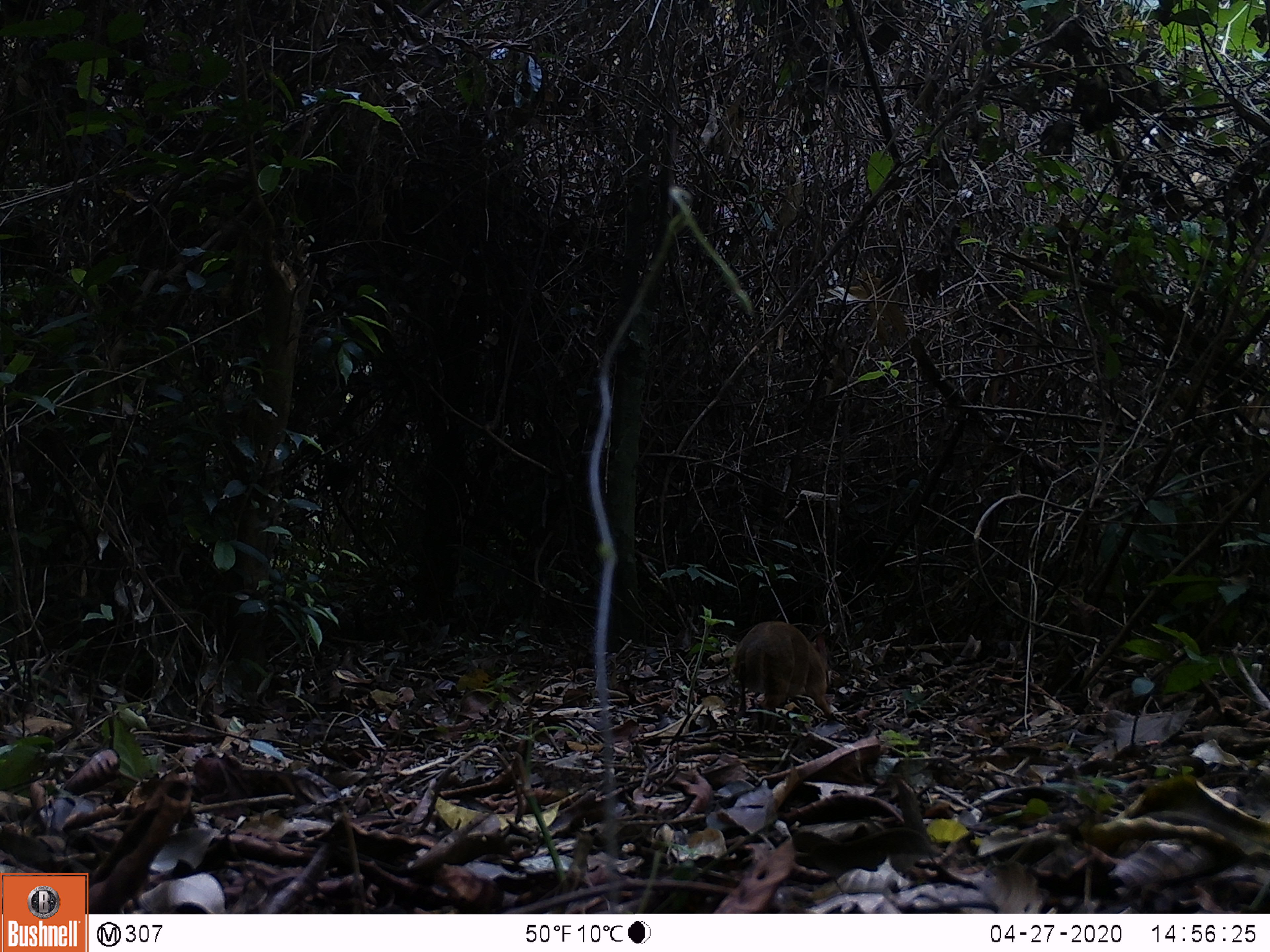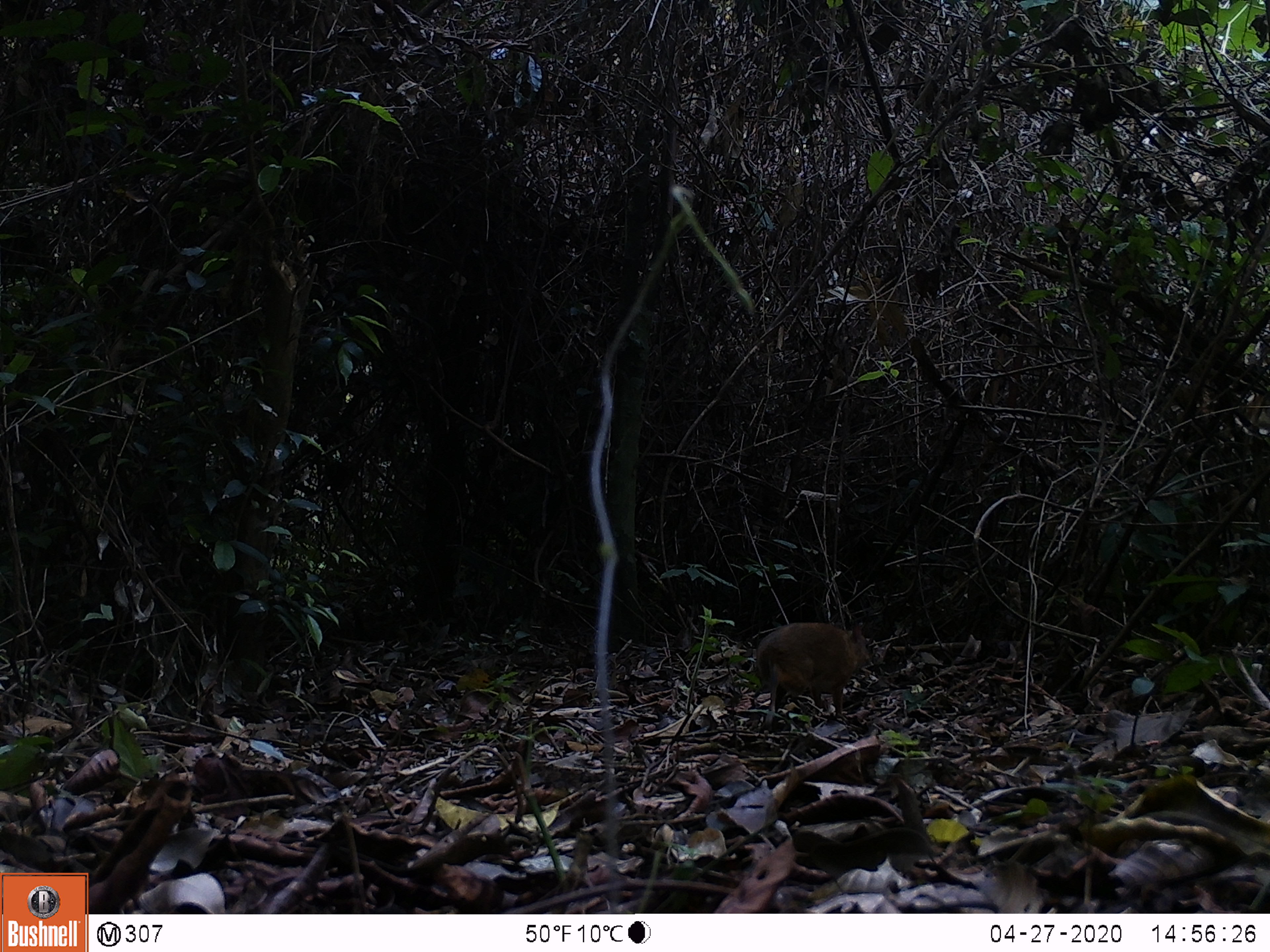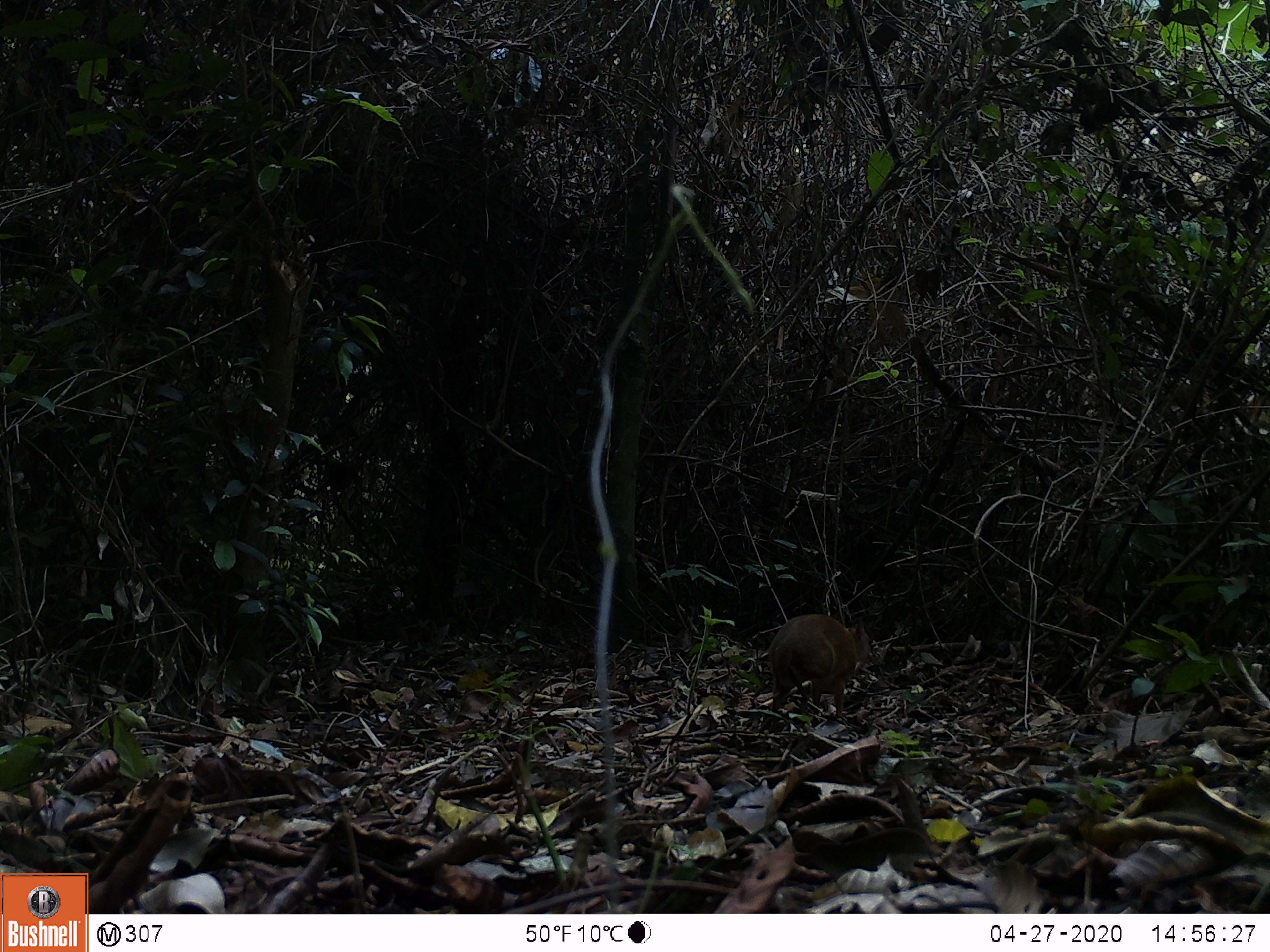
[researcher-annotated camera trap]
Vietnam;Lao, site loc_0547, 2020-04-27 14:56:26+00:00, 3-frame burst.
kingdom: Animalia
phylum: Chordata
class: Mammalia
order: Artiodactyla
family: Tragulidae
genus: Moschiola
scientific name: Moschiola meminna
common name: chevrotain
Chevrotain (Moschiola meminna). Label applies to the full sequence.